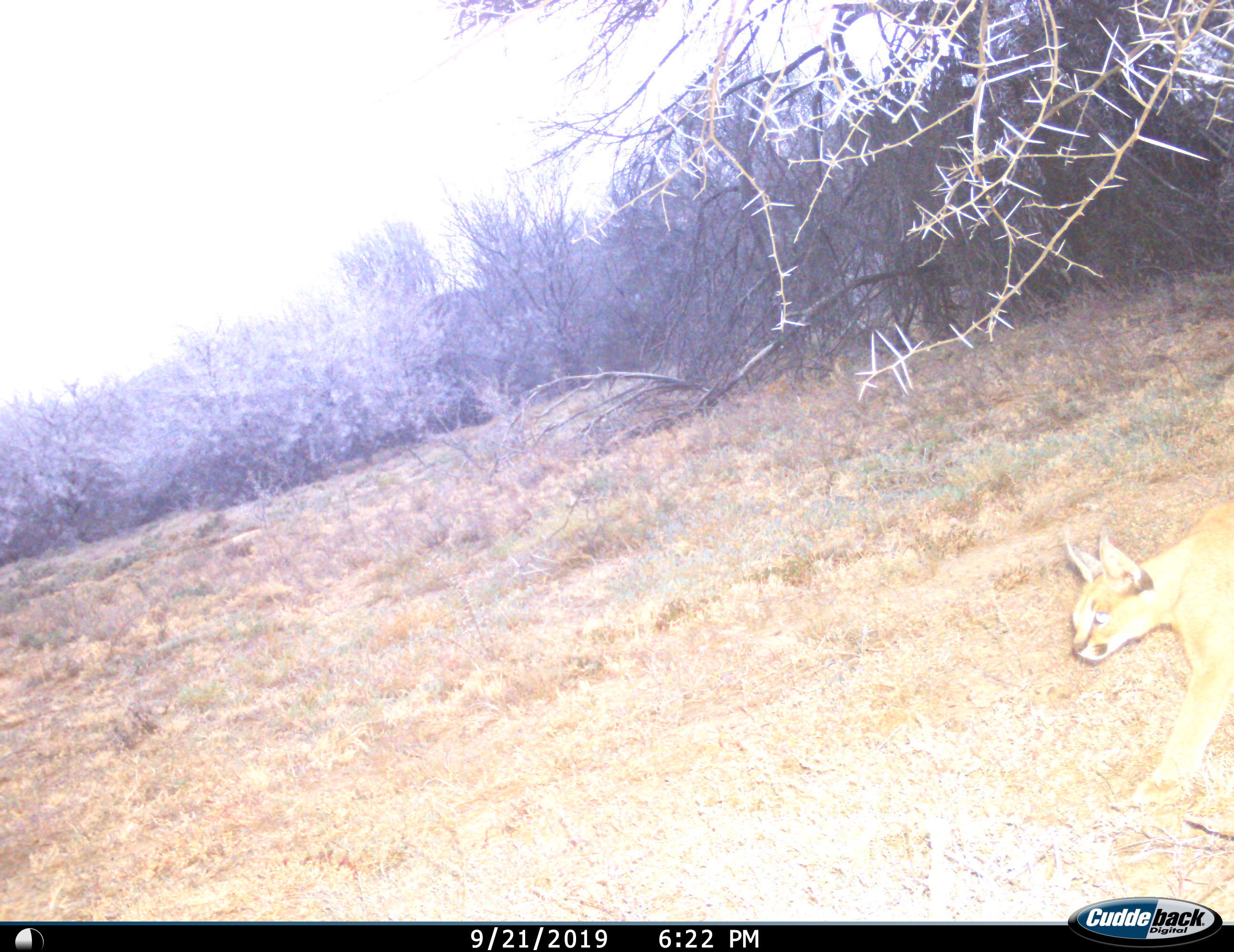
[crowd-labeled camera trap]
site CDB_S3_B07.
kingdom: Animalia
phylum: Chordata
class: Mammalia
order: Carnivora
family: Felidae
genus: Caracal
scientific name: Caracal caracal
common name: caracal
Caracal (Caracal caracal), count 1. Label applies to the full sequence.